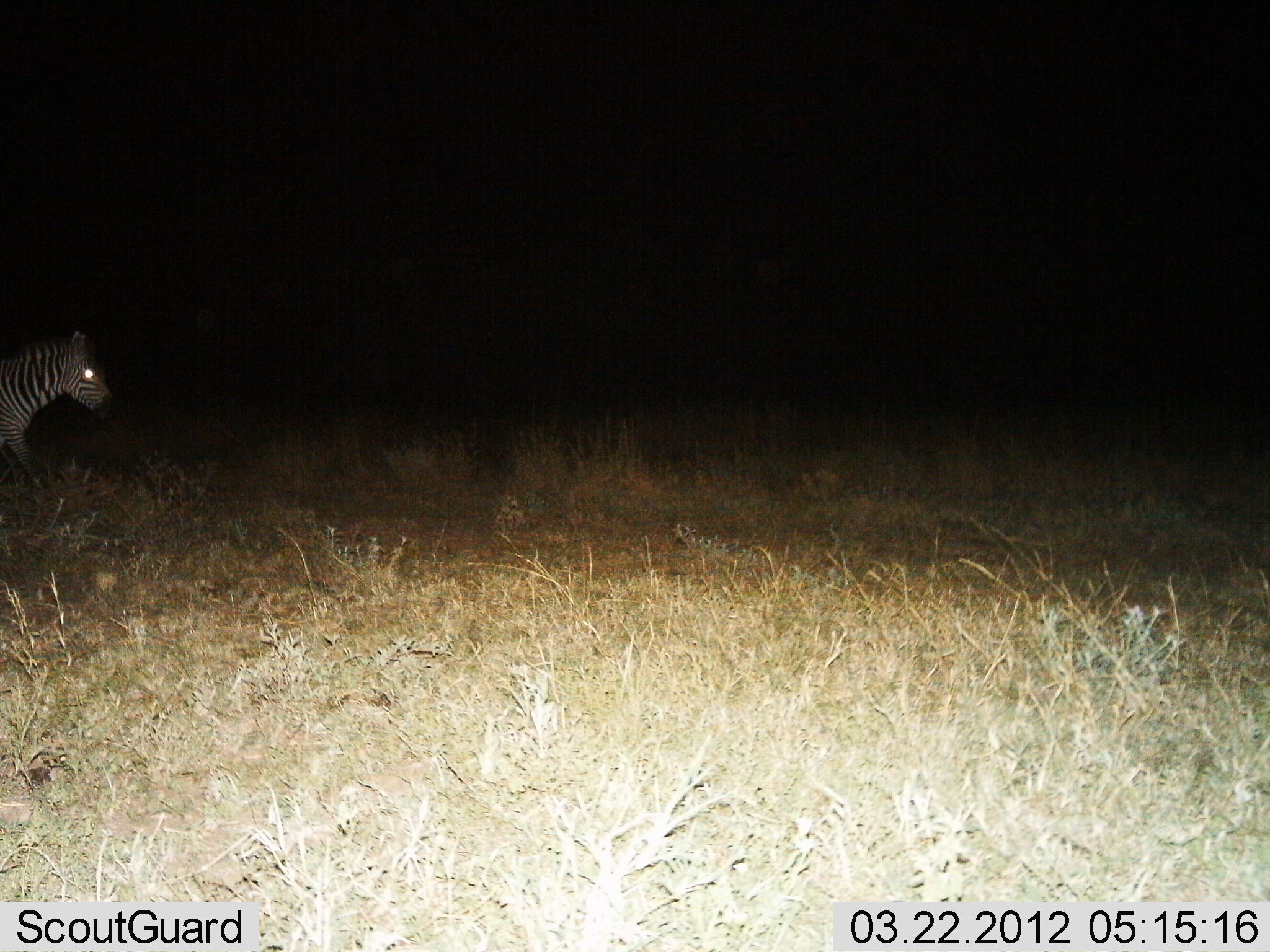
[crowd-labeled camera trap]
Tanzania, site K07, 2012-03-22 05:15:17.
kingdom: Animalia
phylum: Chordata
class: Mammalia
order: Perissodactyla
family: Equidae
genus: Equus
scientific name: Equus quagga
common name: plains zebra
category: zebra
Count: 1.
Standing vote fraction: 12%.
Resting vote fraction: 0%.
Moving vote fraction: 88%.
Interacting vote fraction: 0%.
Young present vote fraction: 0%.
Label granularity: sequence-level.